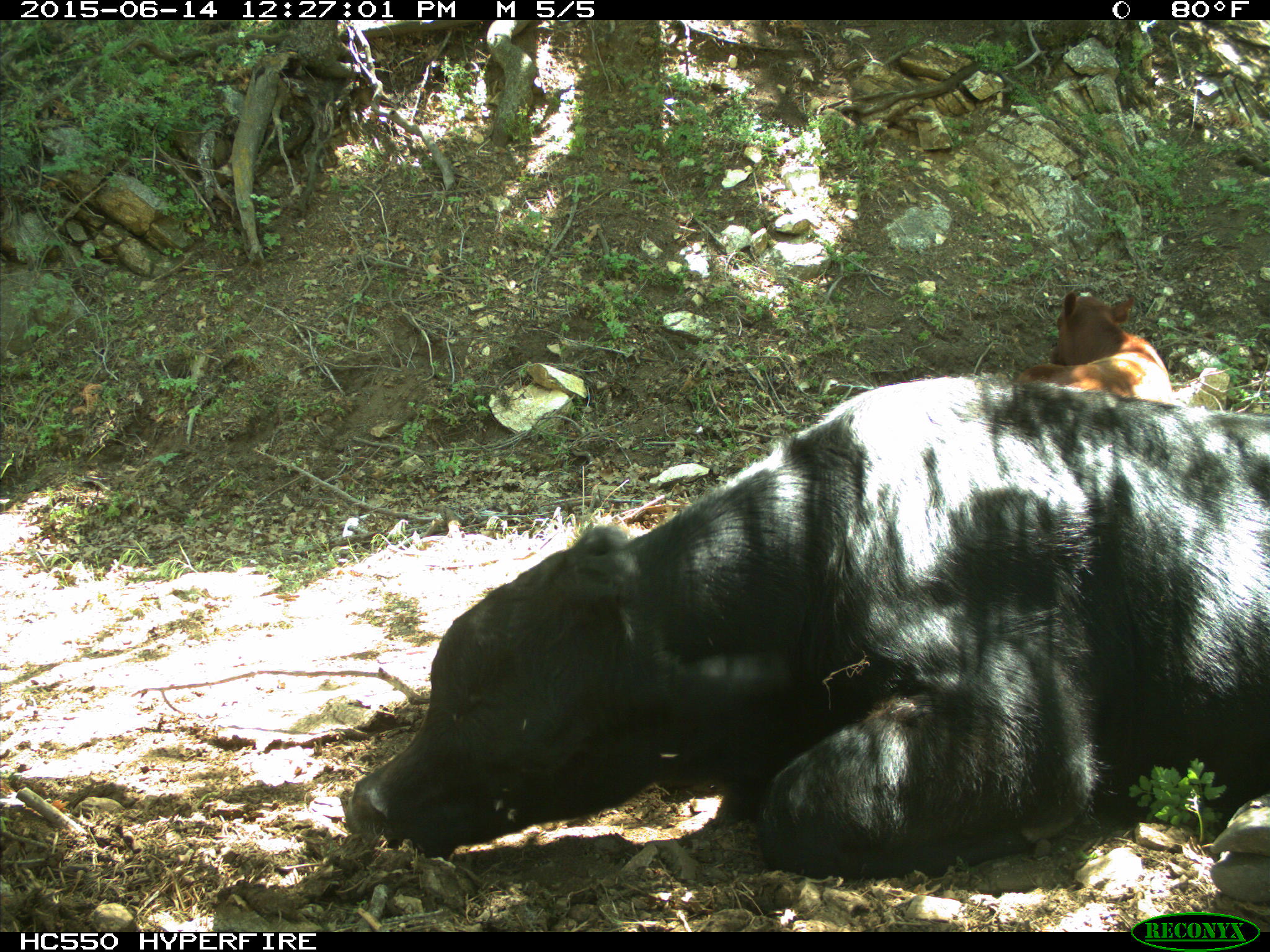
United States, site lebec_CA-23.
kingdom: Animalia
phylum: Chordata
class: Mammalia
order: Artiodactyla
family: Bovidae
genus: Bos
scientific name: Bos taurus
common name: domestic cow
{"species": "Bos taurus (domestic cow)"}